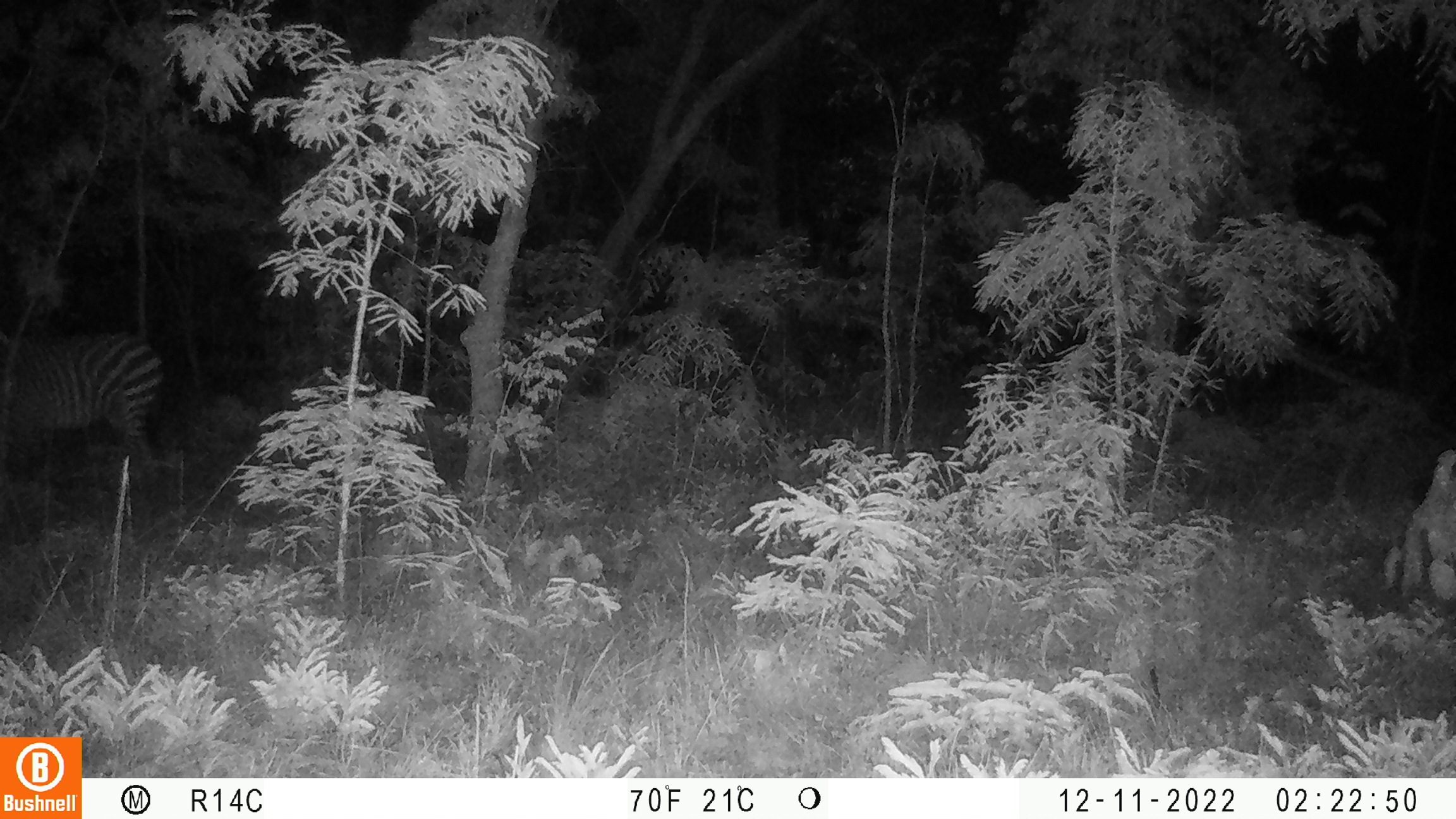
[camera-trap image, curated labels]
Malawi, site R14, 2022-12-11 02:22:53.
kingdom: Animalia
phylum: Chordata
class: Mammalia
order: Perissodactyla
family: Equidae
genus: Equus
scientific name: Equus quagga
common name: plains zebra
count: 1